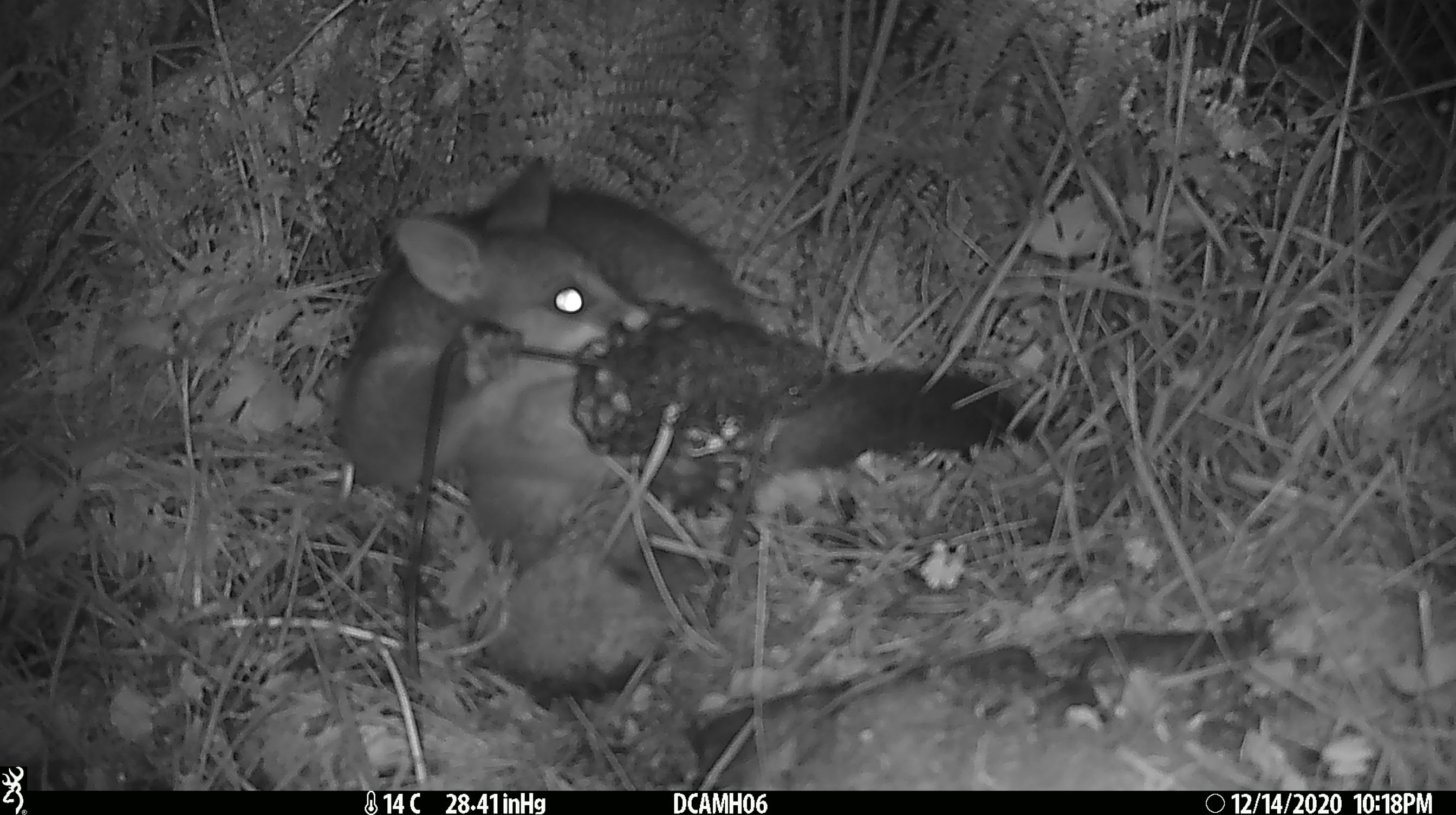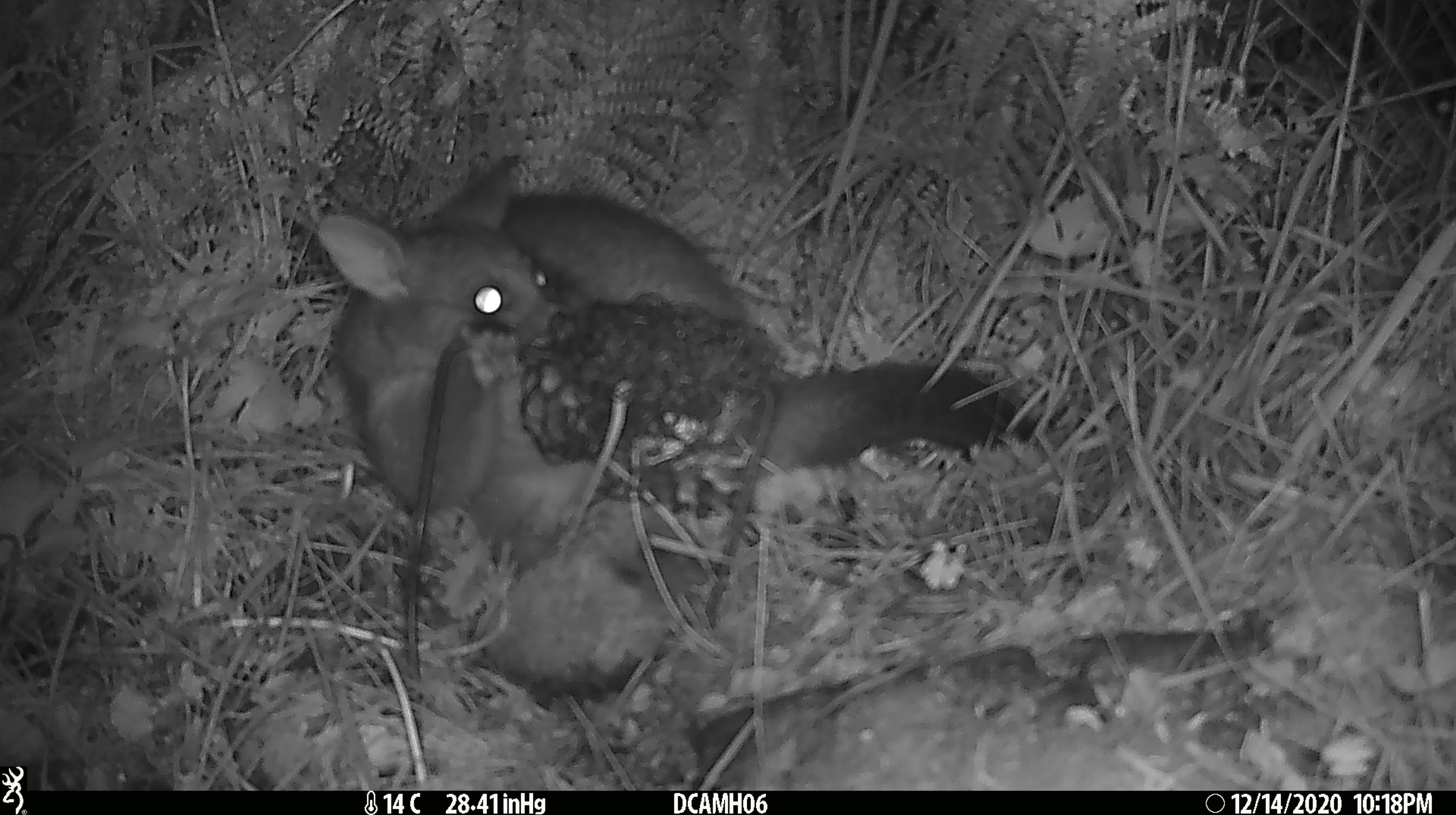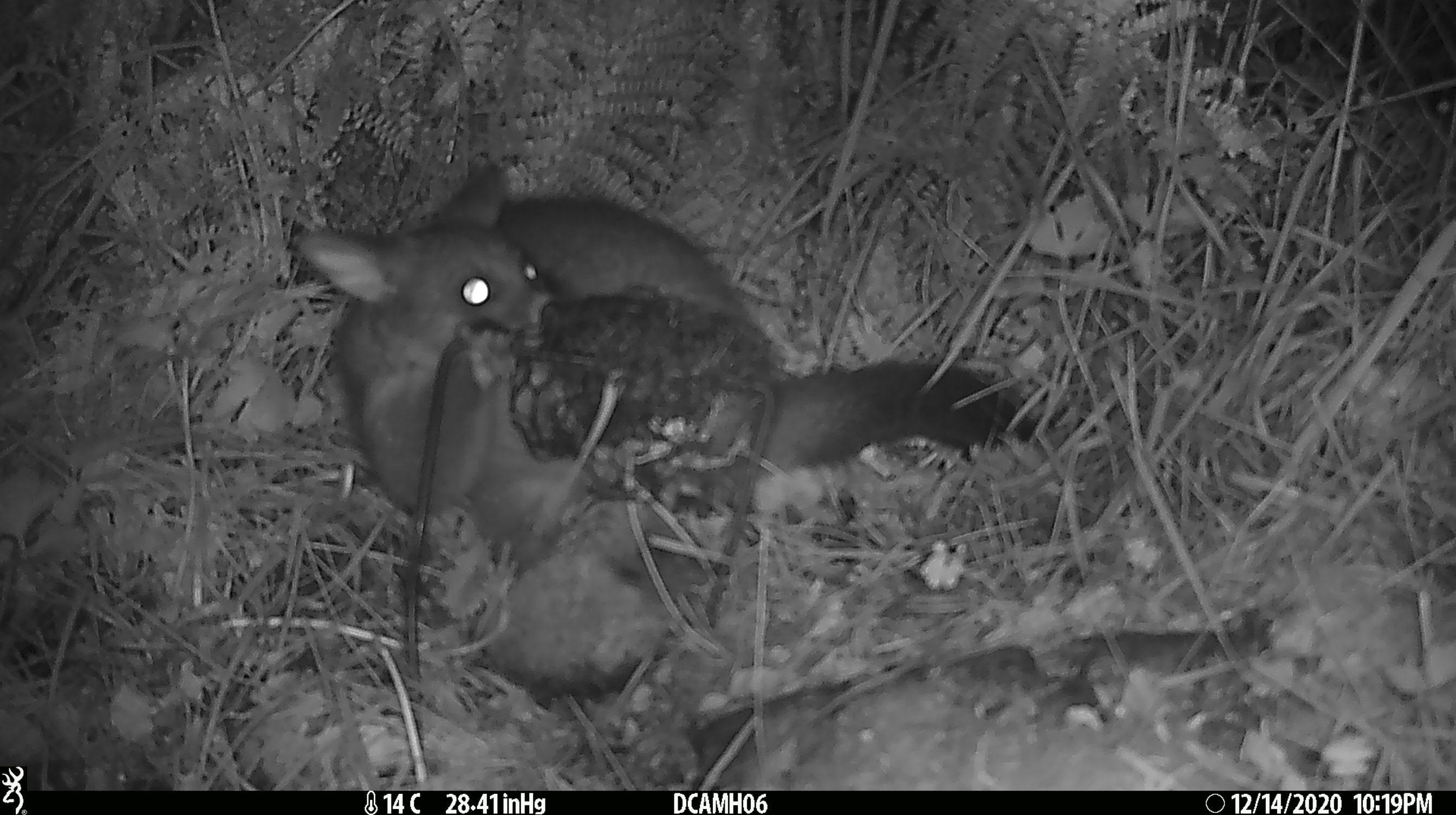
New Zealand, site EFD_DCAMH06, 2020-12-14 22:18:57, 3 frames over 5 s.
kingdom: Animalia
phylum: Chordata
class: Mammalia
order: Diprotodontia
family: Phalangeridae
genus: Trichosurus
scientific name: Trichosurus vulpecula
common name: common brushtail possum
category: possum